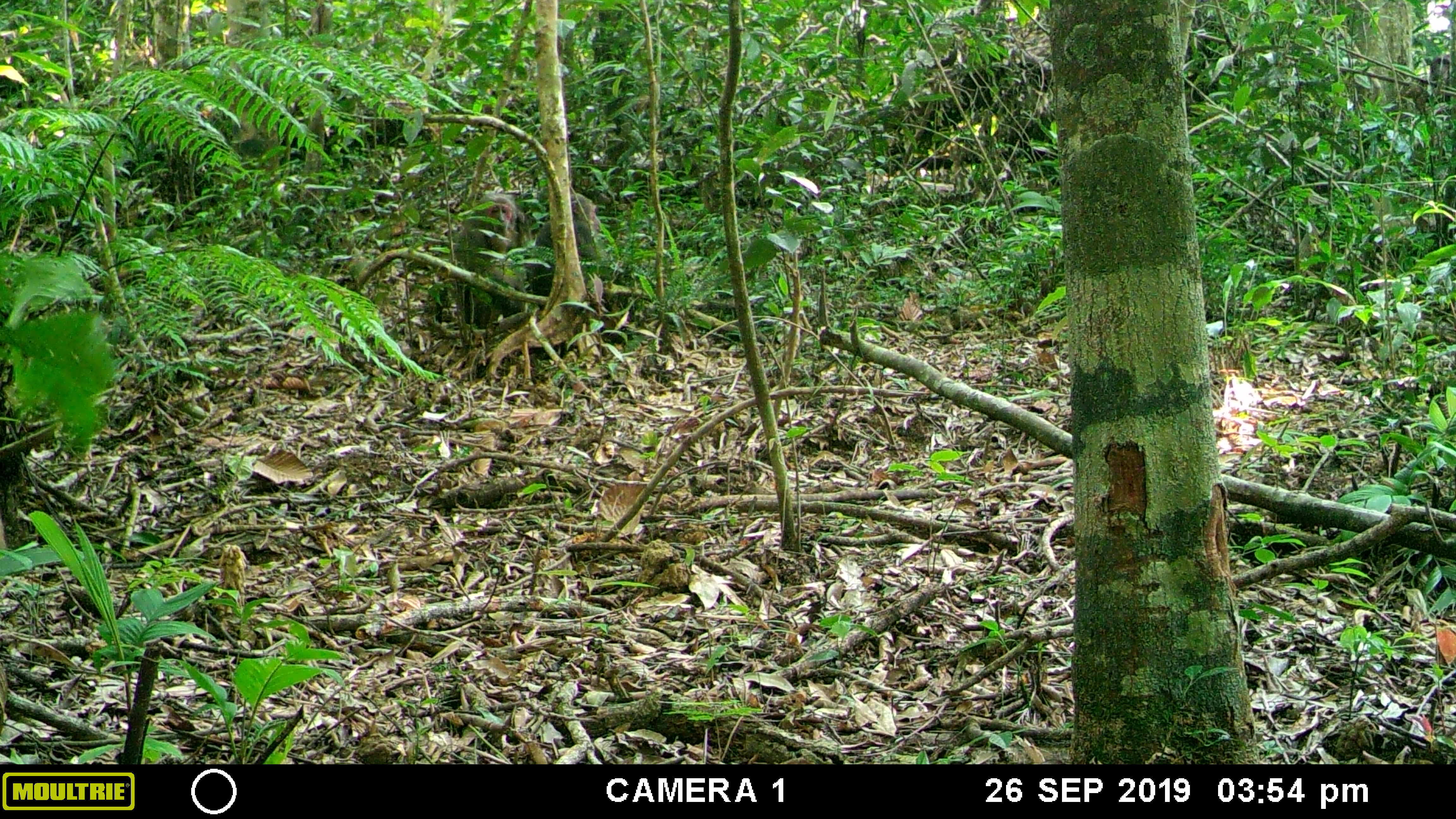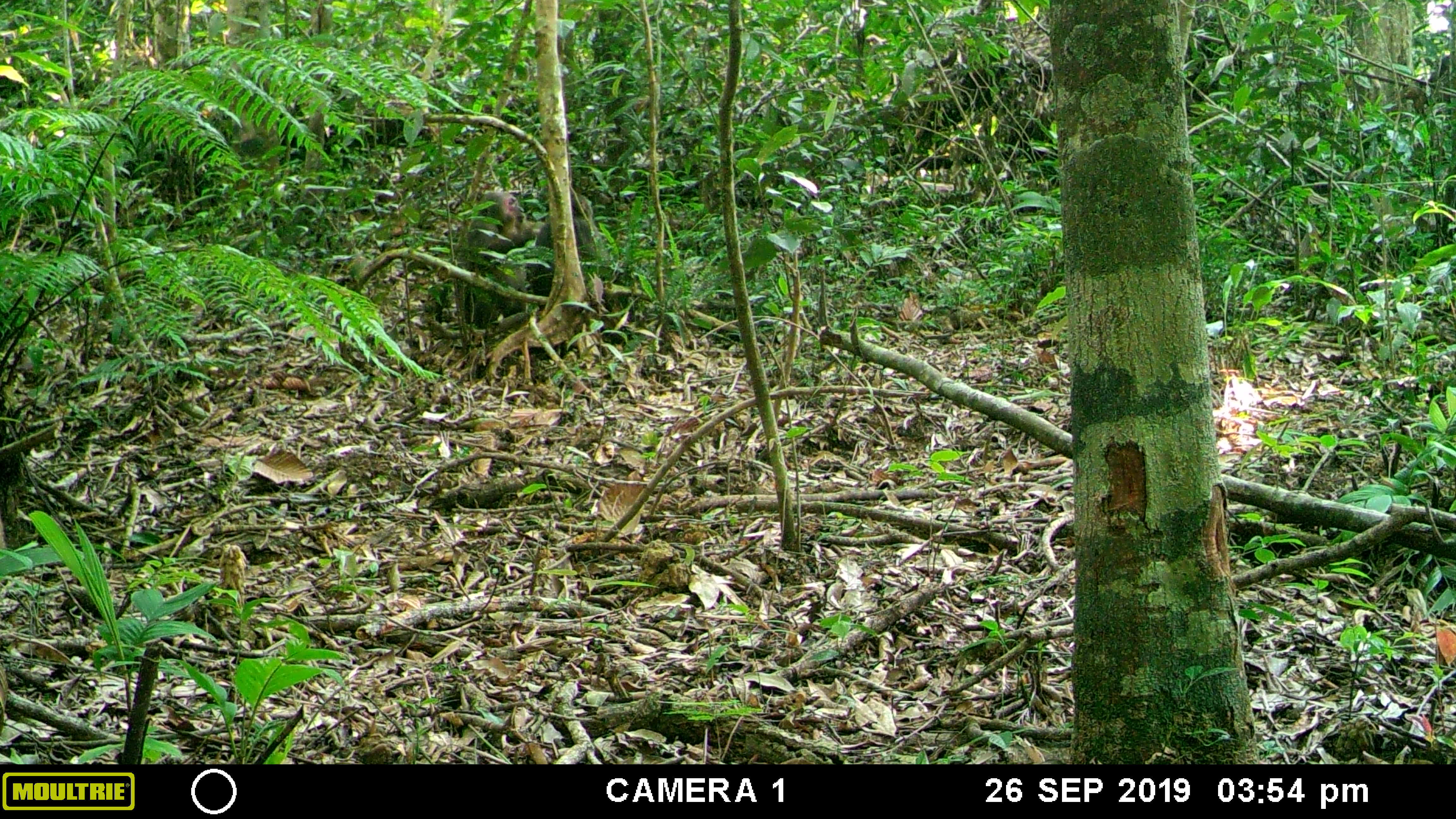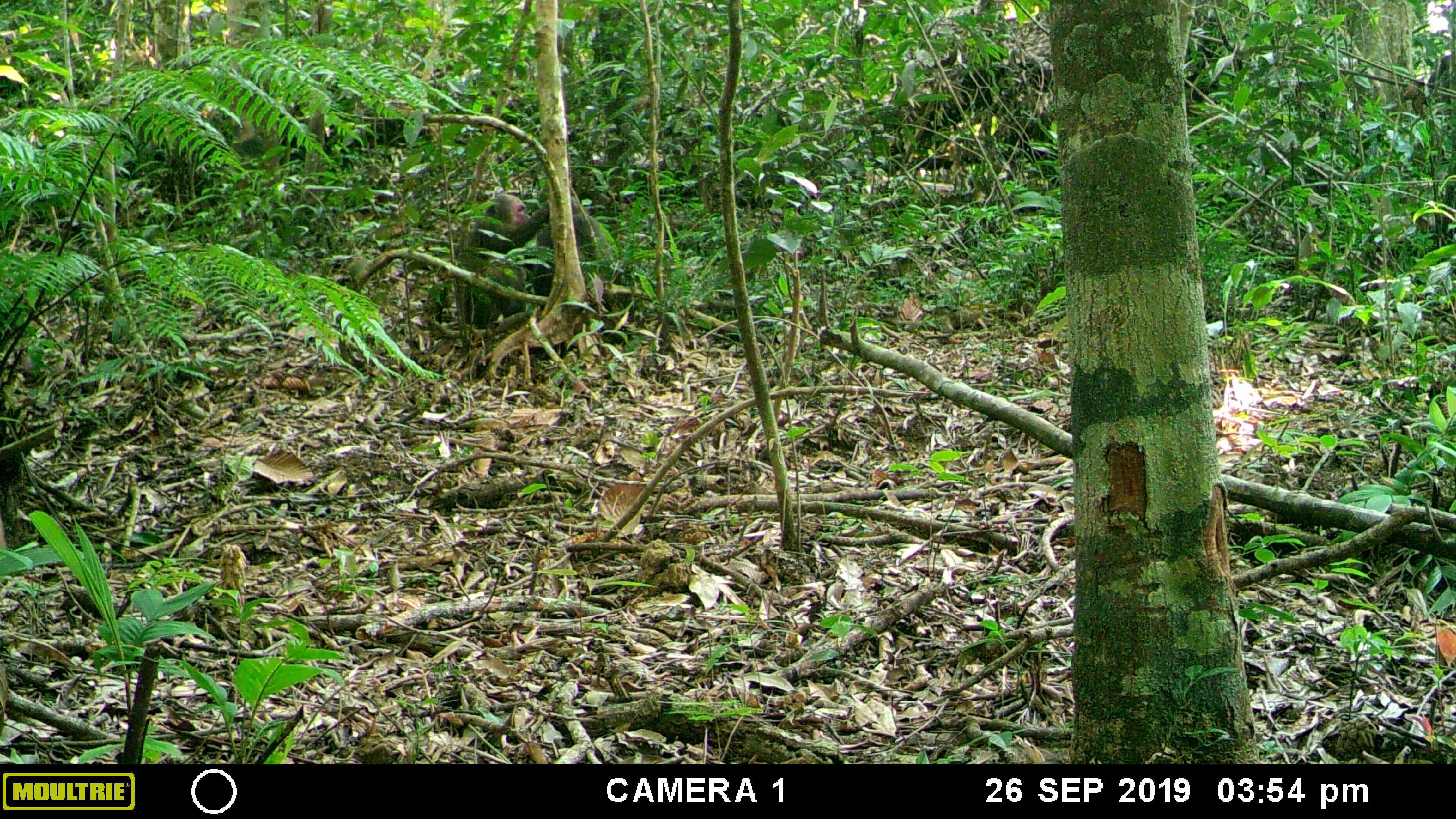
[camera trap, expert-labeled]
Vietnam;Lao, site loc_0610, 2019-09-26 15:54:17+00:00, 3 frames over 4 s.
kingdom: Animalia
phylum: Chordata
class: Mammalia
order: Primates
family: Cercopithecidae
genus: Macaca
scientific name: Macaca arctoides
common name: stump-tailed macaque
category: stump tailed macaque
Stump tailed macaque (stump-tailed macaque) (Macaca arctoides). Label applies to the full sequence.